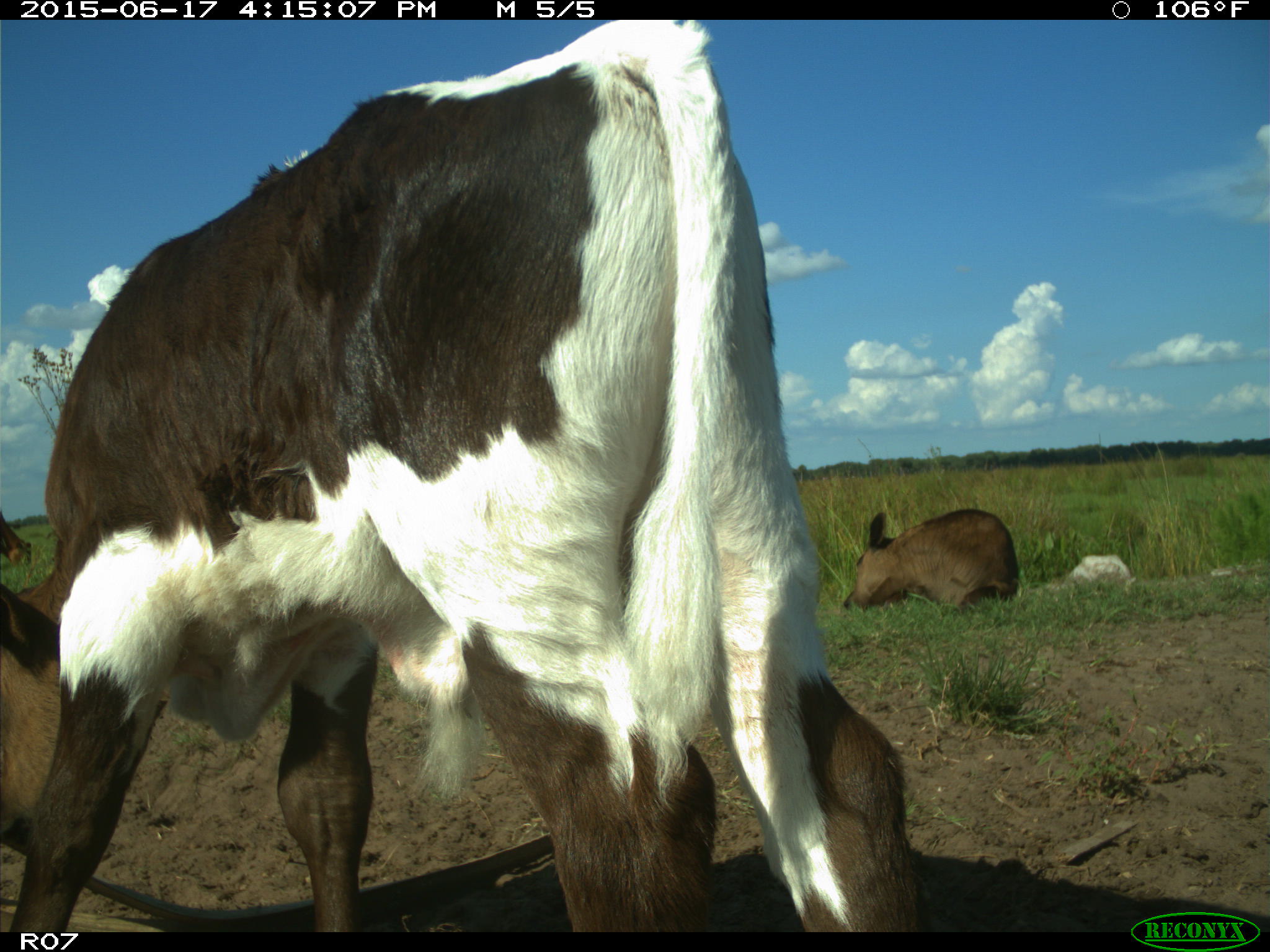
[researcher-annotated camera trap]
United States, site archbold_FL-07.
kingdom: Animalia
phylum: Chordata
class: Mammalia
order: Artiodactyla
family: Bovidae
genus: Bos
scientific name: Bos taurus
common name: domestic cow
Bos taurus (domestic cow).